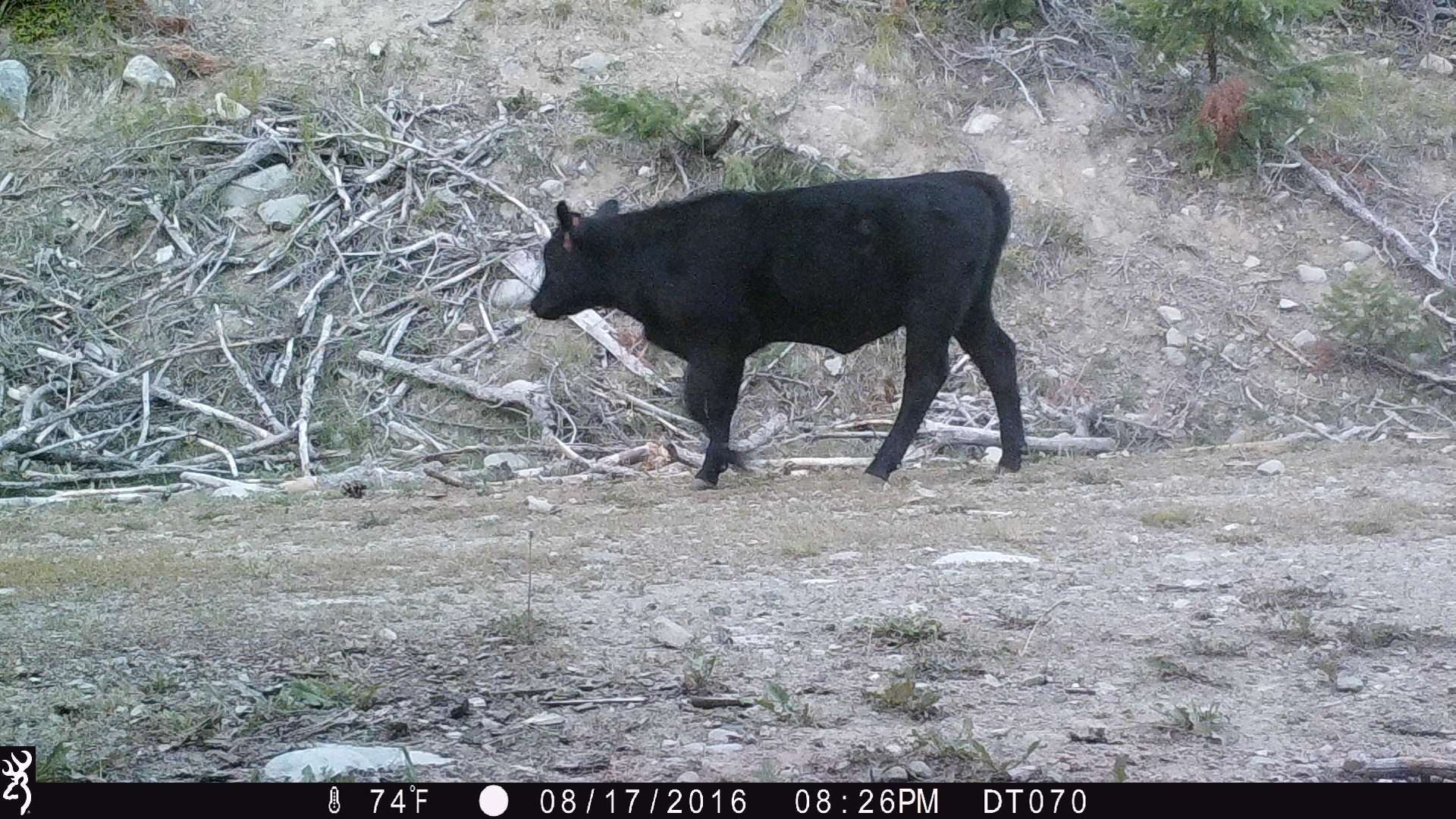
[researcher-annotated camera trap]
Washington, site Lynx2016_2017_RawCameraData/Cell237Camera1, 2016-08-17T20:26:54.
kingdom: Animalia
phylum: Chordata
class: Mammalia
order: Artiodactyla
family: Bovidae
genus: Bos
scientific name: Bos taurus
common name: domestic cattle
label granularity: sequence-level